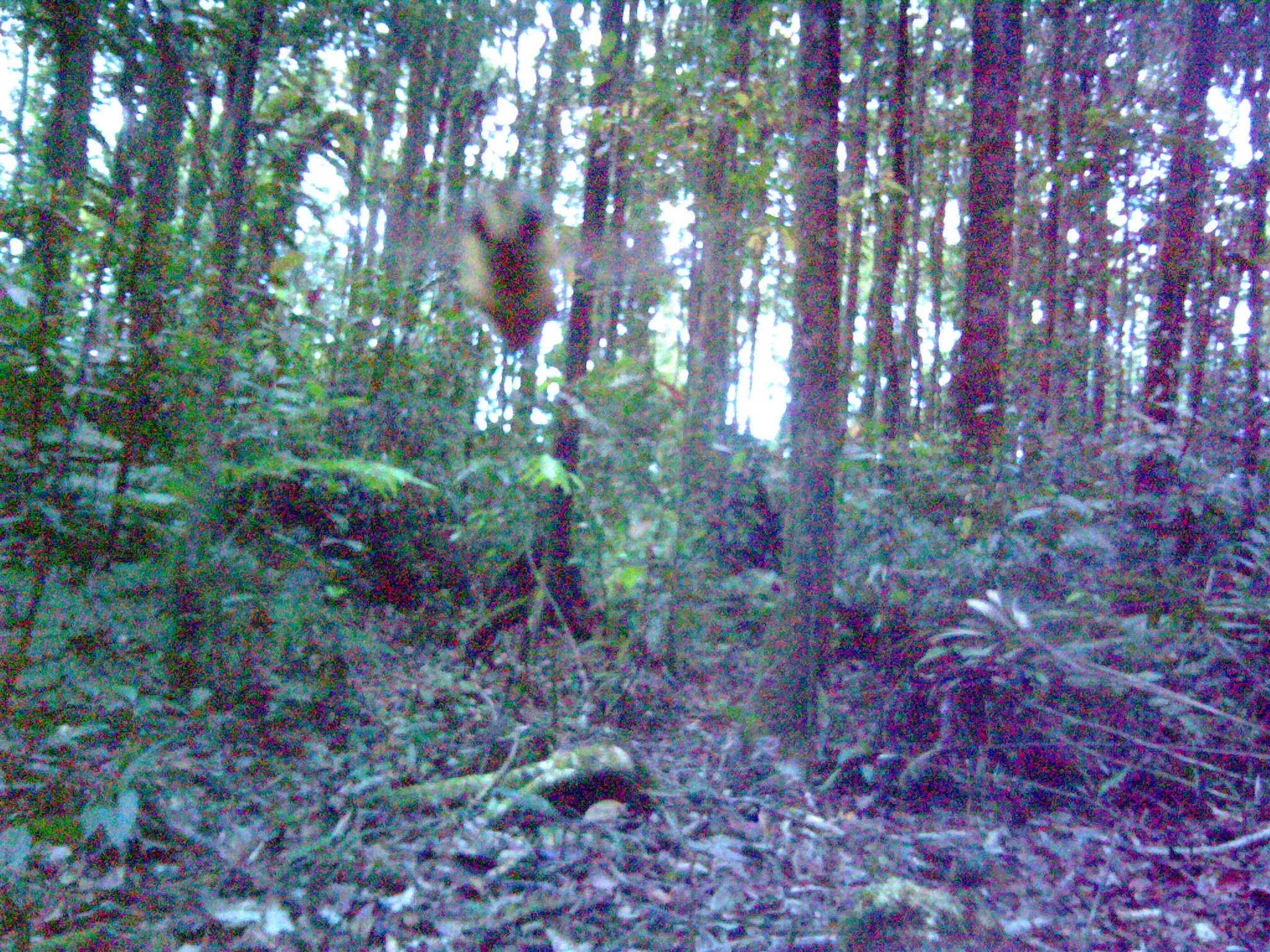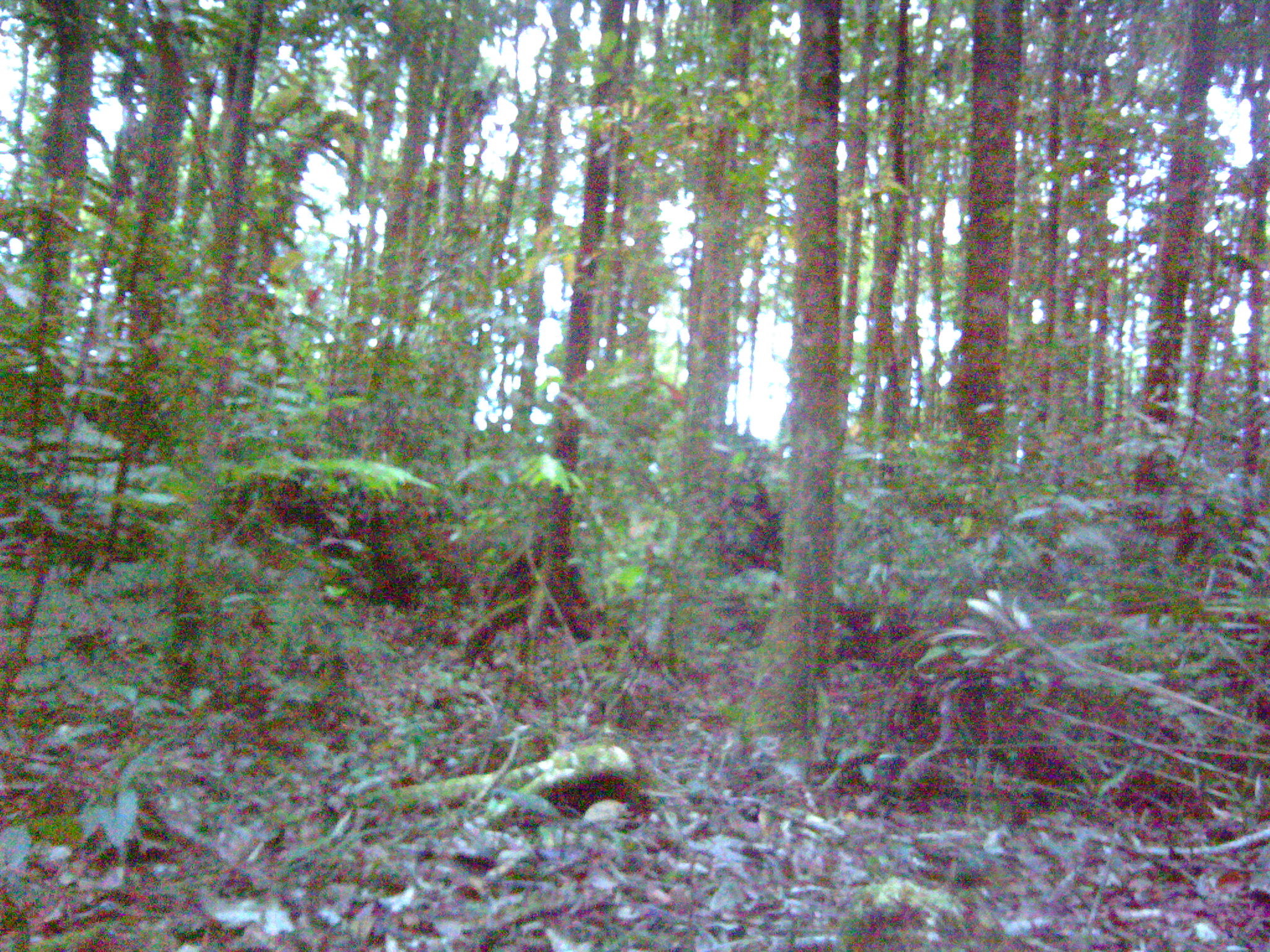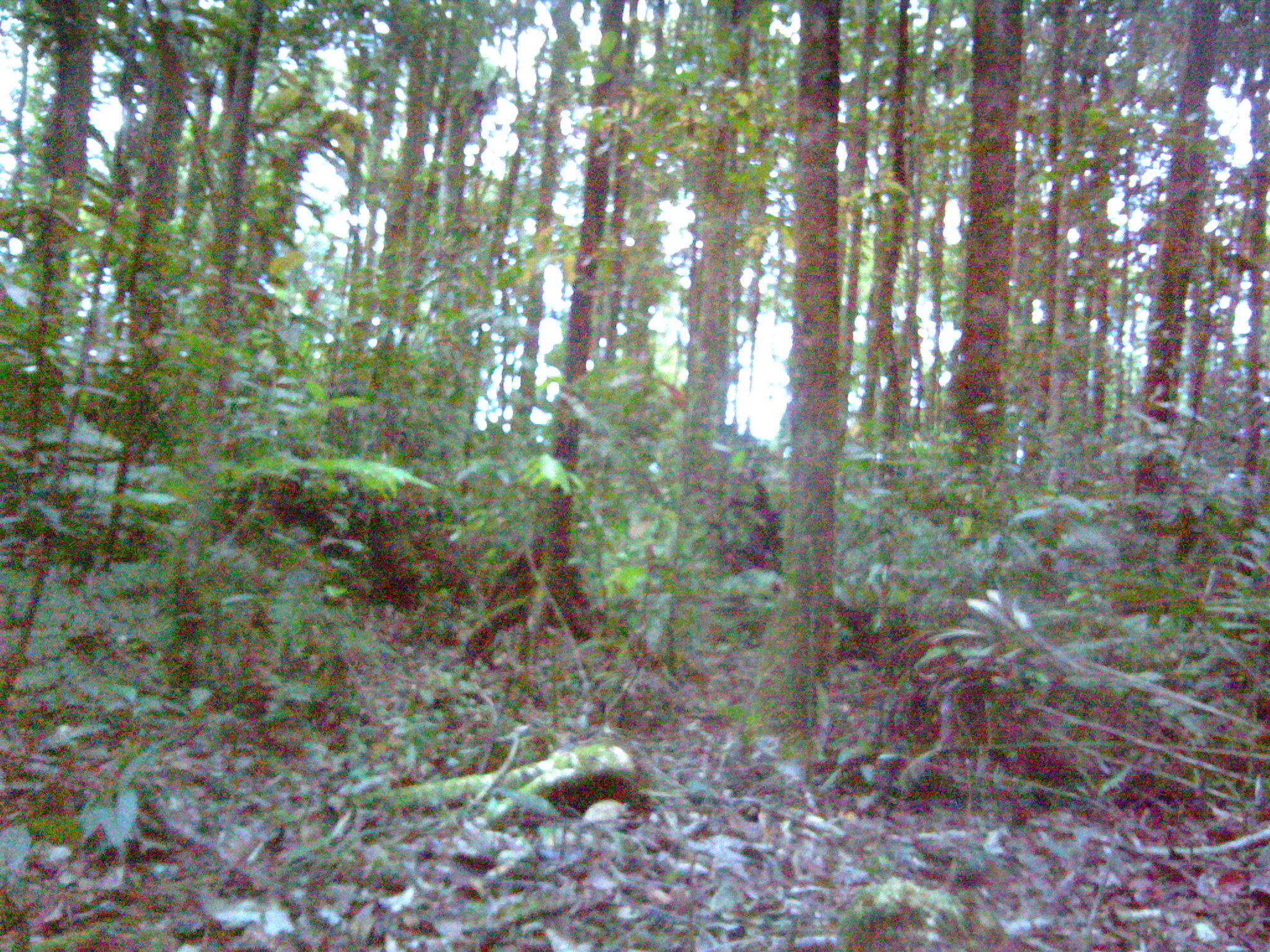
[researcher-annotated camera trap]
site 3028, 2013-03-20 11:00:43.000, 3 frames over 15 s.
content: unidentified animal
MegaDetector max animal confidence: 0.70